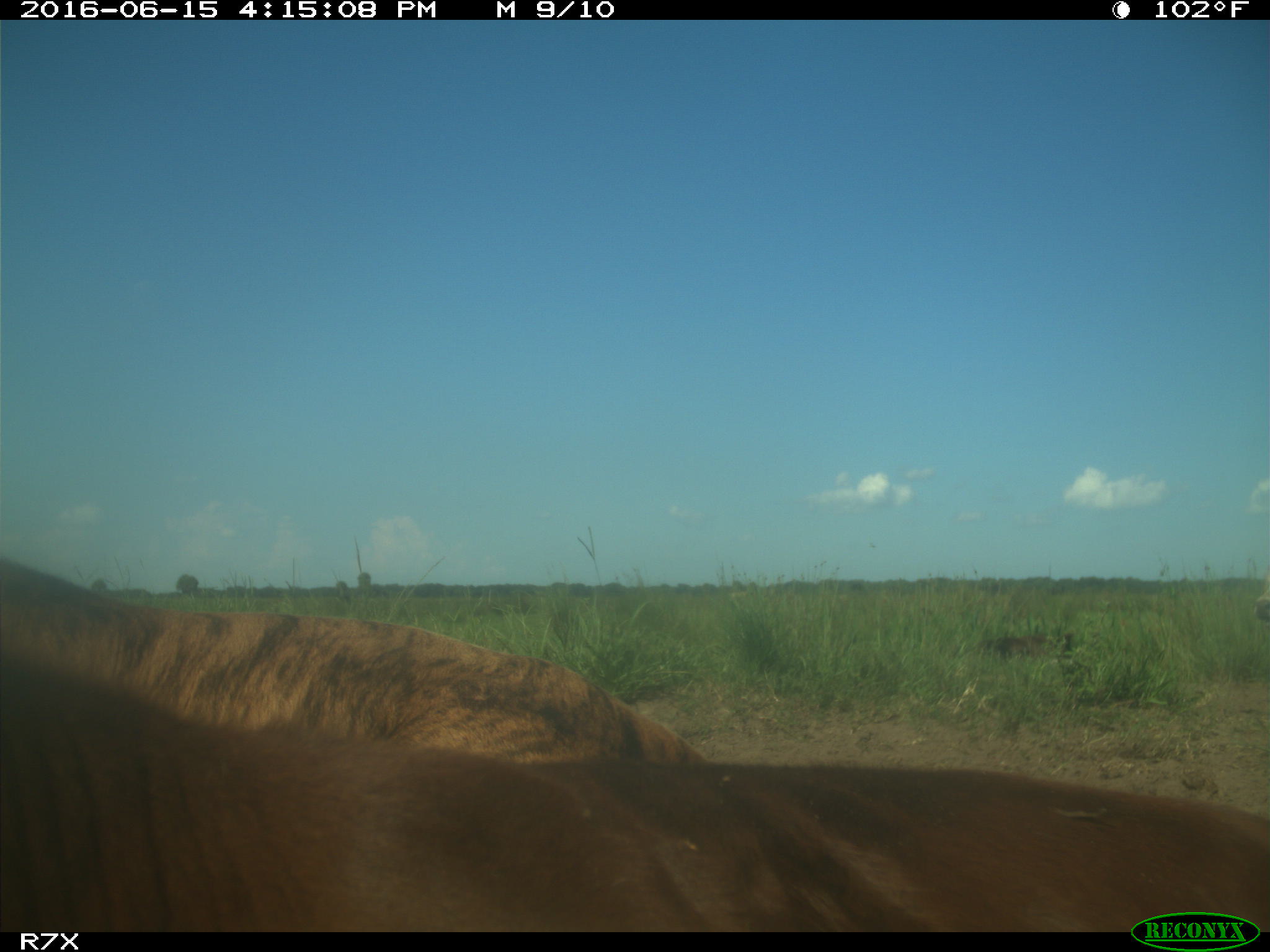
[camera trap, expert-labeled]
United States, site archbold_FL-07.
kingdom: Animalia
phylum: Chordata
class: Mammalia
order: Artiodactyla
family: Bovidae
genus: Bos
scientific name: Bos taurus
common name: domestic cow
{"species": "Bos taurus (domestic cow)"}